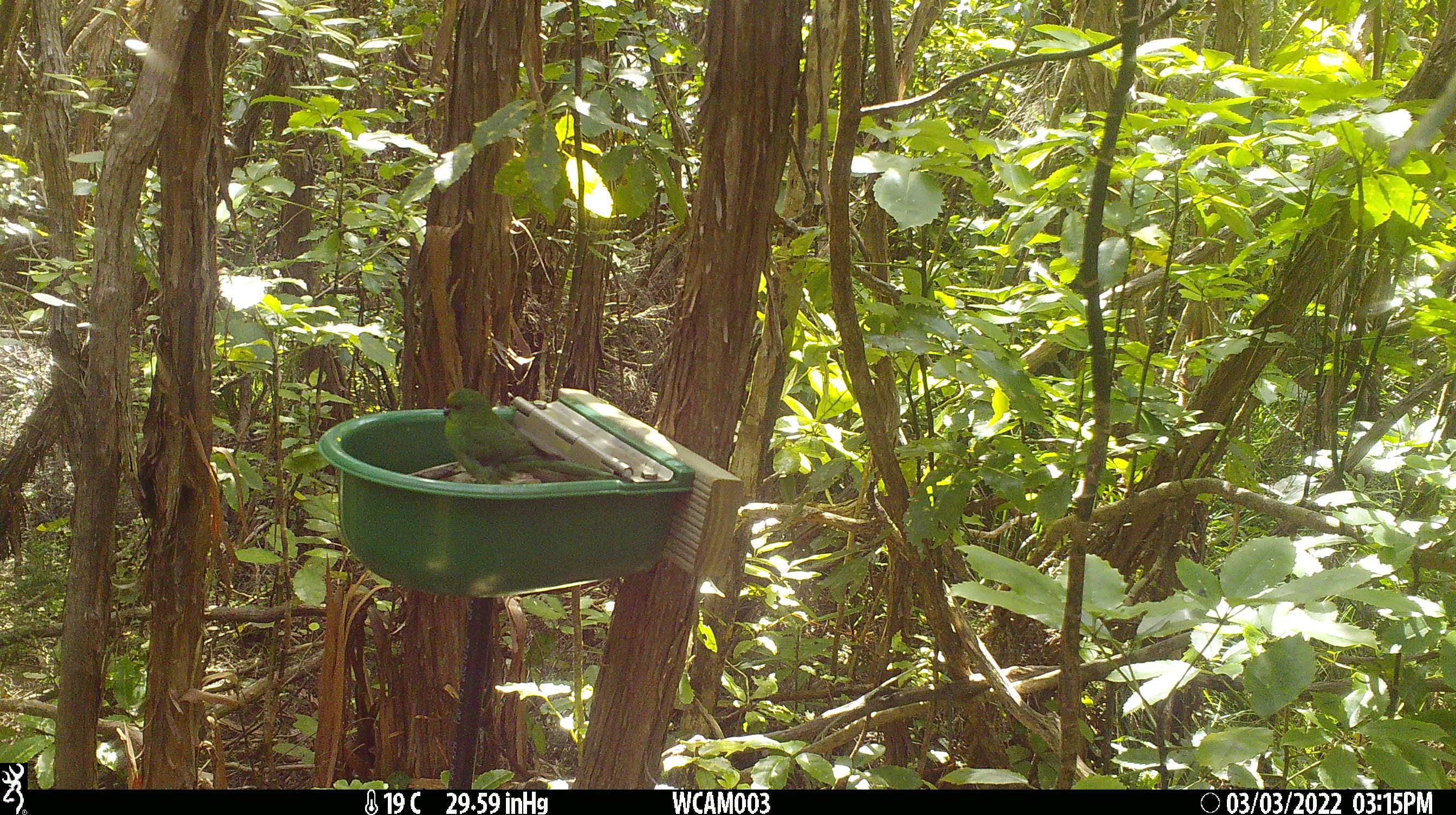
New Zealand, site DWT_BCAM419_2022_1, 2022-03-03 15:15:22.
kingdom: Animalia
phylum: Chordata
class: Aves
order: Psittaciformes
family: Psittaculidae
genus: Cyanoramphus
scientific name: Cyanoramphus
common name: parakeet